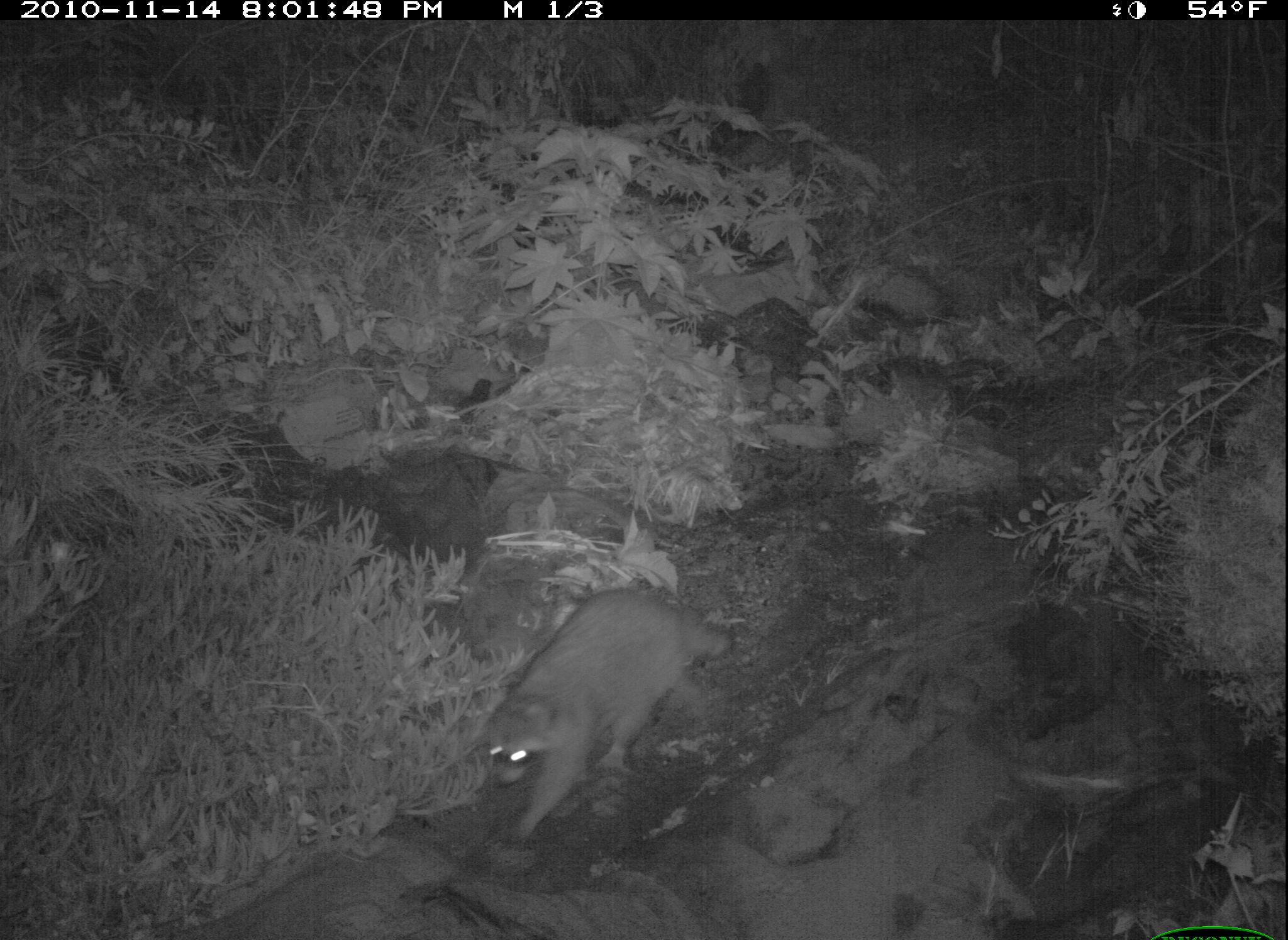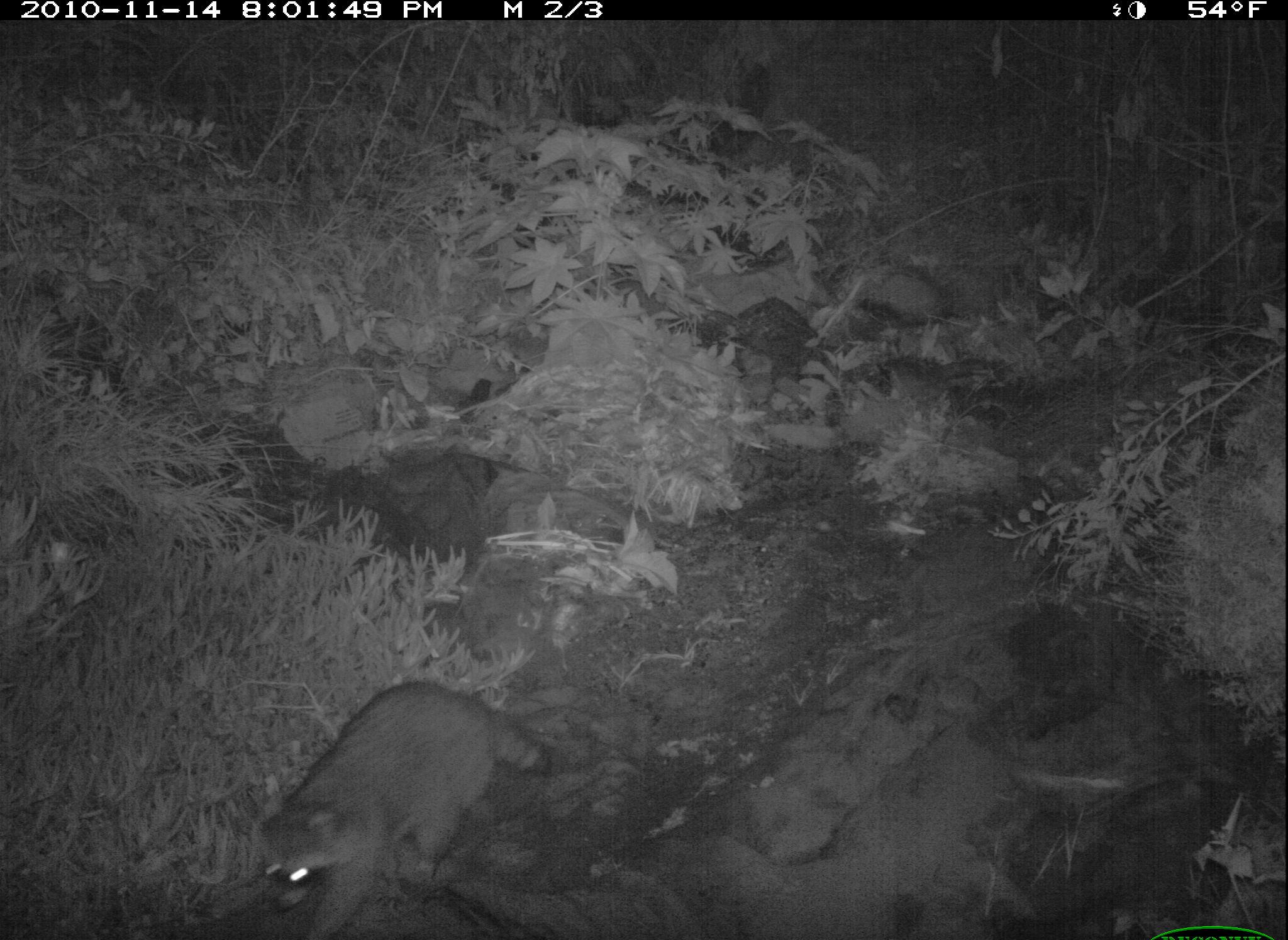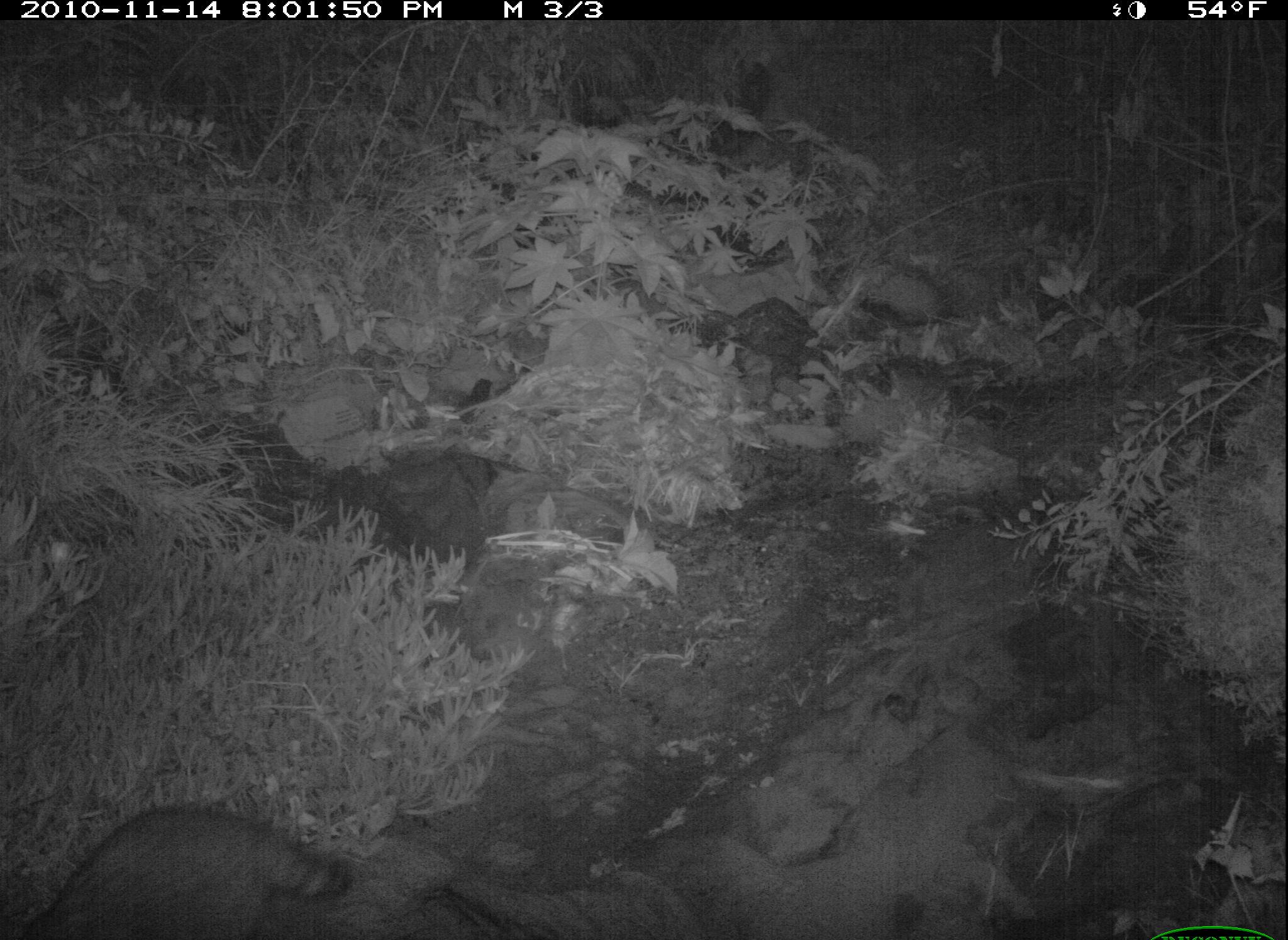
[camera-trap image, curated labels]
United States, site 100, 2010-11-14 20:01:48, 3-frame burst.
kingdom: Animalia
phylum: Chordata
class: Mammalia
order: Carnivora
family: Procyonidae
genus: Procyon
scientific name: Procyon lotor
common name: raccoon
Raccoon (Procyon lotor).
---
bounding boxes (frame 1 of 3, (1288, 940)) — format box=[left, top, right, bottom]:
raccoon: box=[475, 573, 741, 846]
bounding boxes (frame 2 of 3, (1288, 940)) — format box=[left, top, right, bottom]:
raccoon: box=[240, 673, 560, 933]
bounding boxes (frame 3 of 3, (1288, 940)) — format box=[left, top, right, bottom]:
raccoon: box=[5, 784, 345, 923]